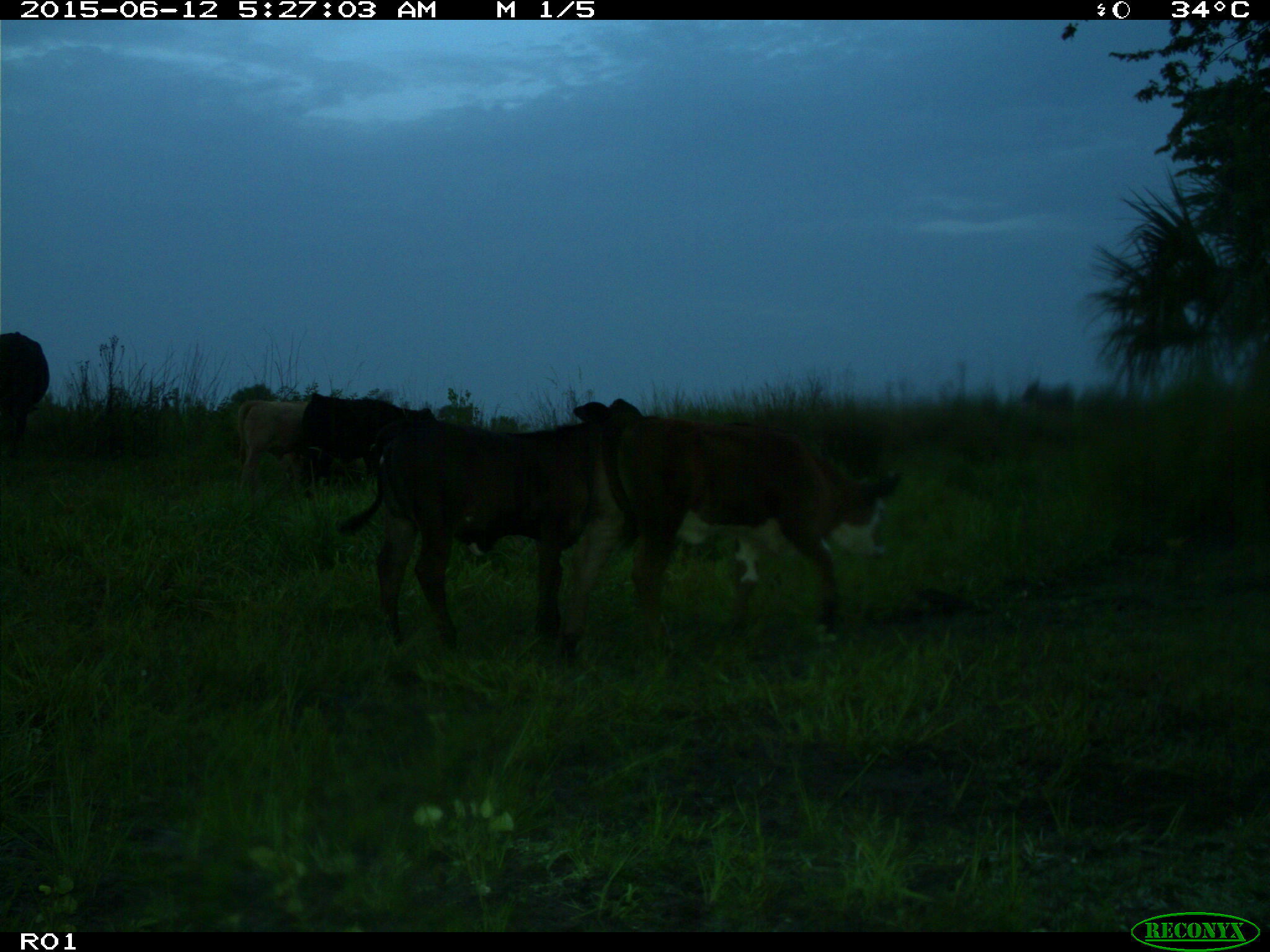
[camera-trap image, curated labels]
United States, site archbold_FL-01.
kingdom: Animalia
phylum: Chordata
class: Mammalia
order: Artiodactyla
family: Bovidae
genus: Bos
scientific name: Bos taurus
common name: domestic cow